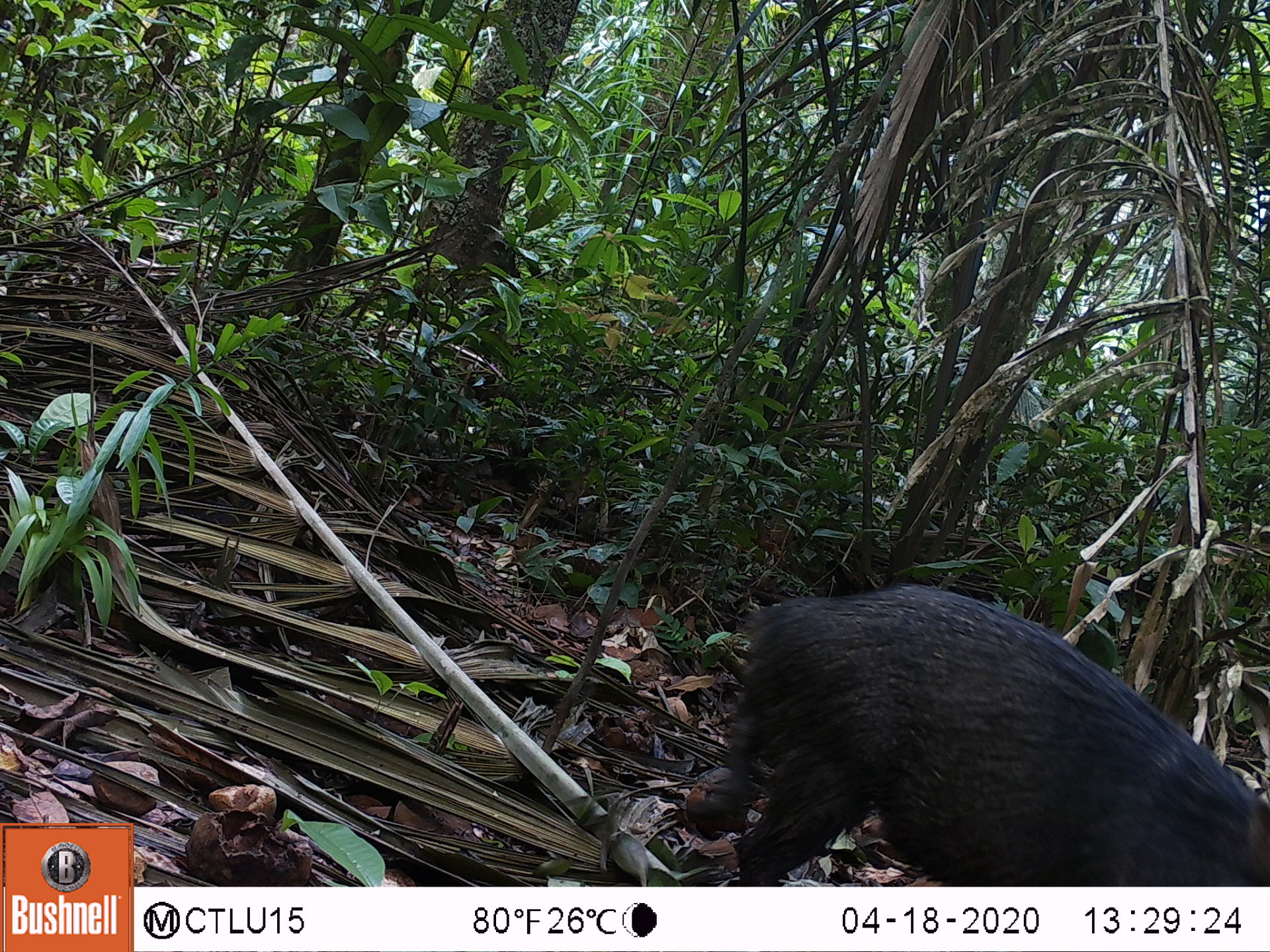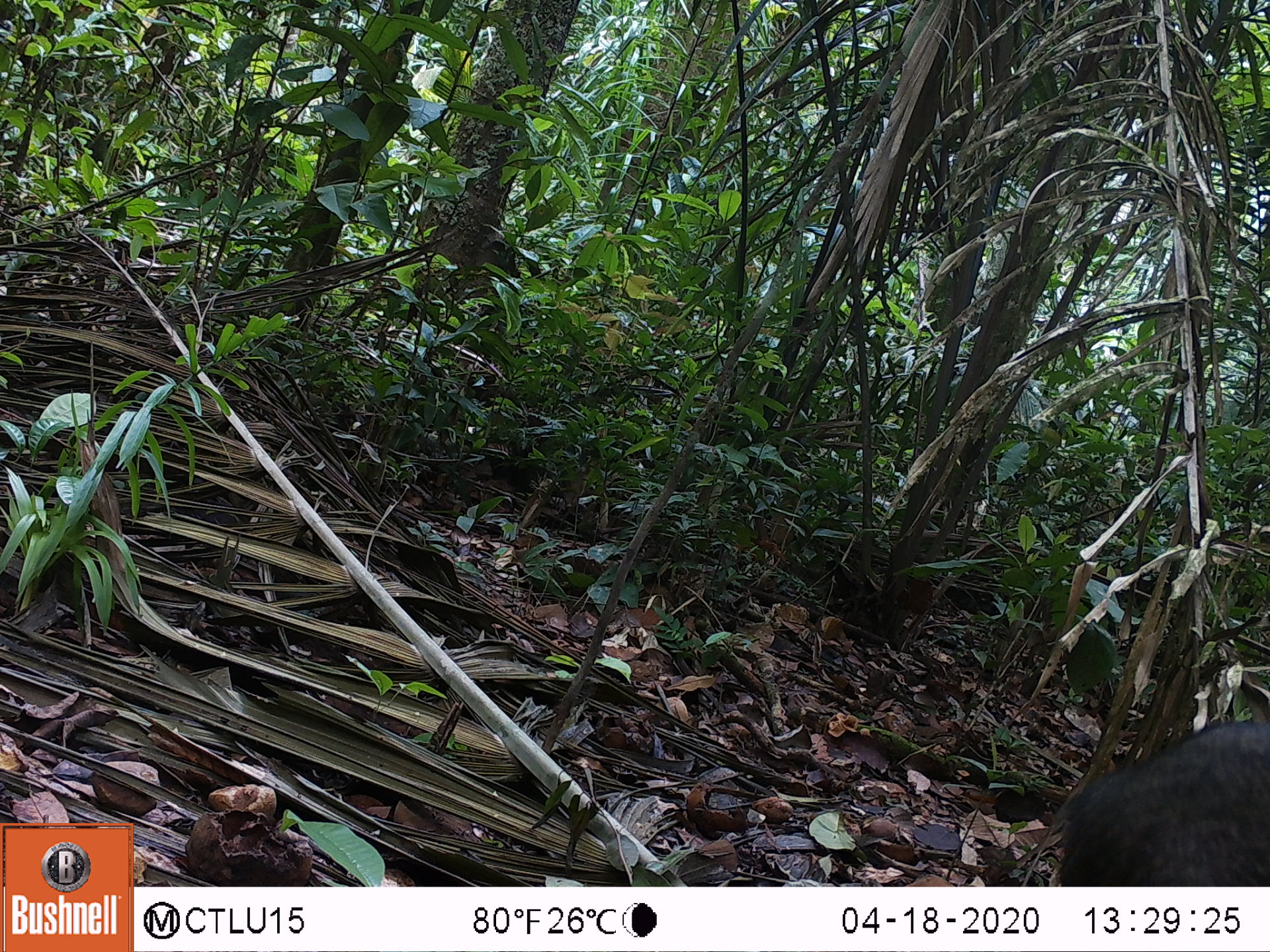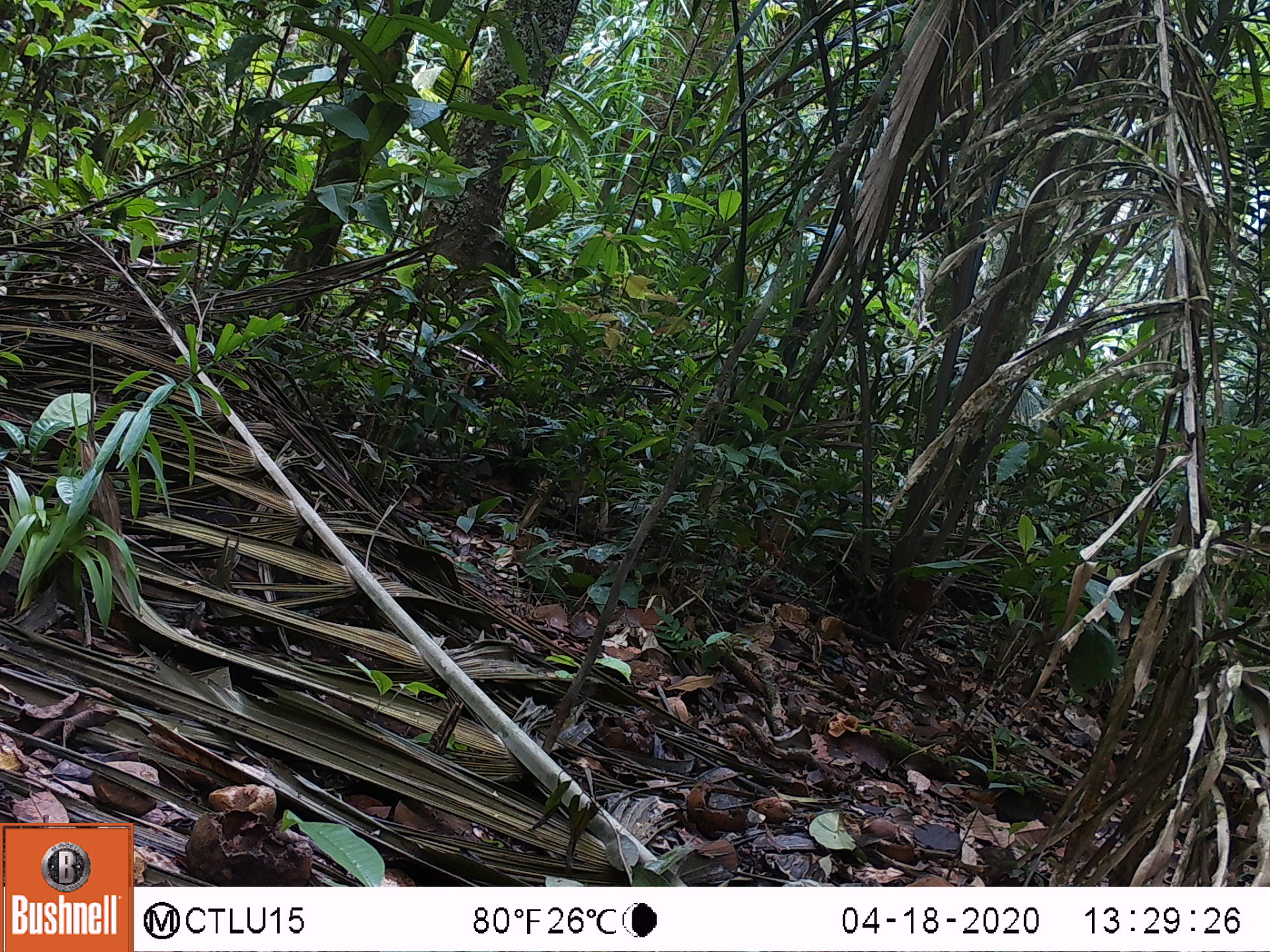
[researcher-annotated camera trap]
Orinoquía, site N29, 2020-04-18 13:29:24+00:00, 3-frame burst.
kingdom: Animalia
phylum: Chordata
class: Mammalia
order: Artiodactyla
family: Tayassuidae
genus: Pecari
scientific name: Pecari tajacu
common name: collared peccary